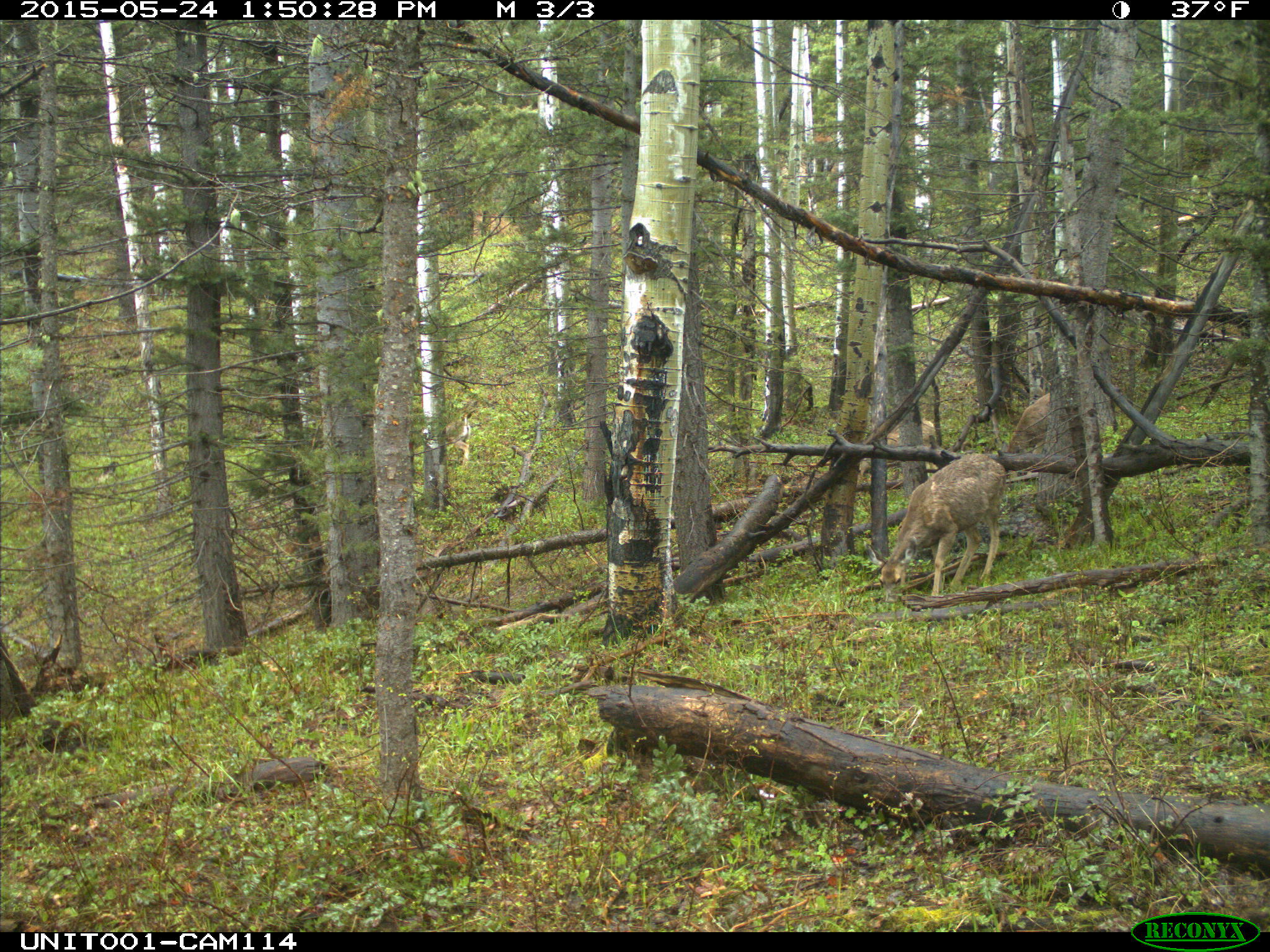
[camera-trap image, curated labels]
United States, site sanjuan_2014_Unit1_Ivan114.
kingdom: Animalia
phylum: Chordata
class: Mammalia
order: Artiodactyla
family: Cervidae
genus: Odocoileus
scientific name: Odocoileus hemionus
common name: mule deer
Odocoileus hemionus (mule deer).